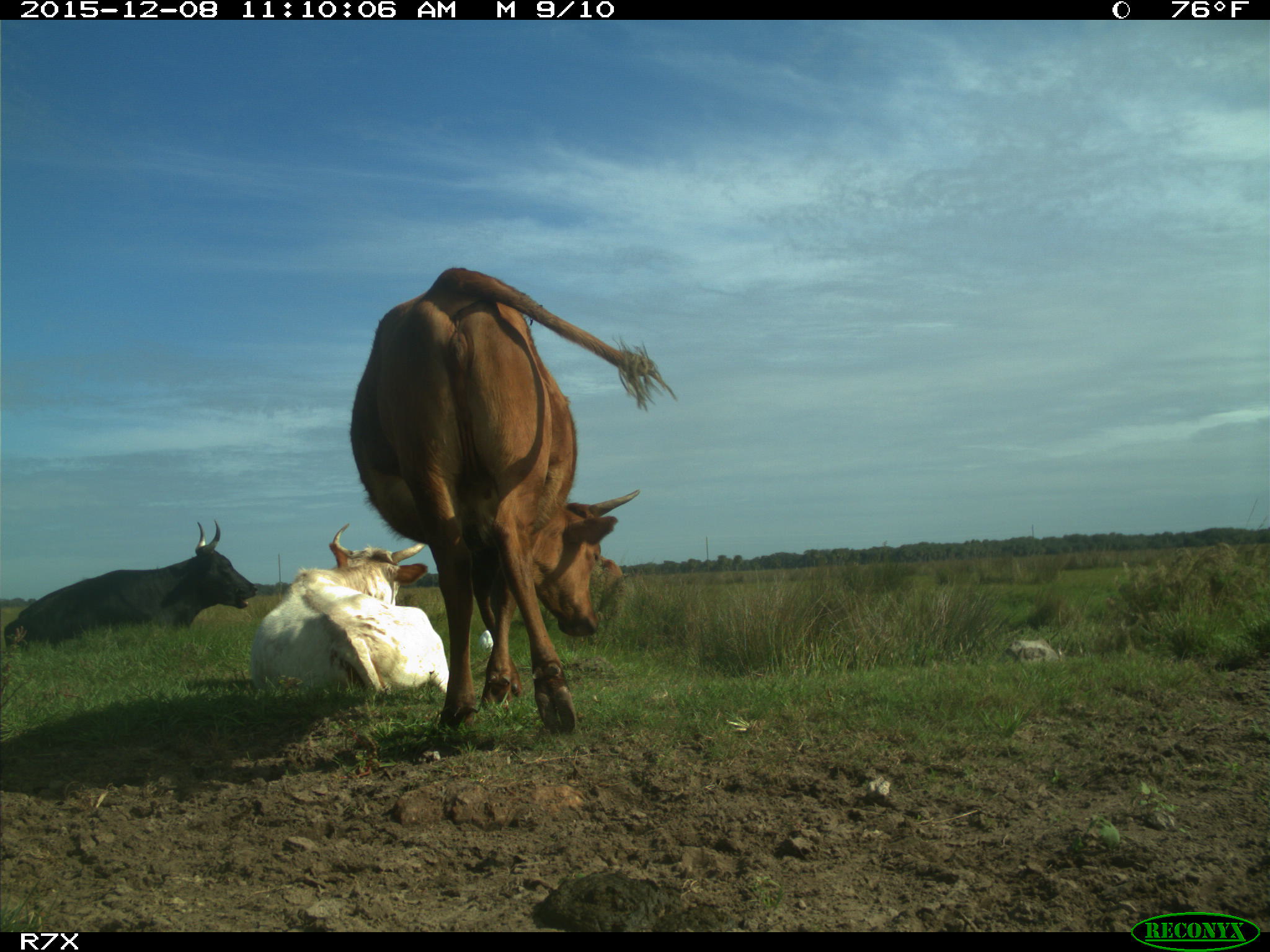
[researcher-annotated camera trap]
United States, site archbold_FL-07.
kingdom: Animalia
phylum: Chordata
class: Mammalia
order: Artiodactyla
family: Bovidae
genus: Bos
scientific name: Bos taurus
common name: domestic cow